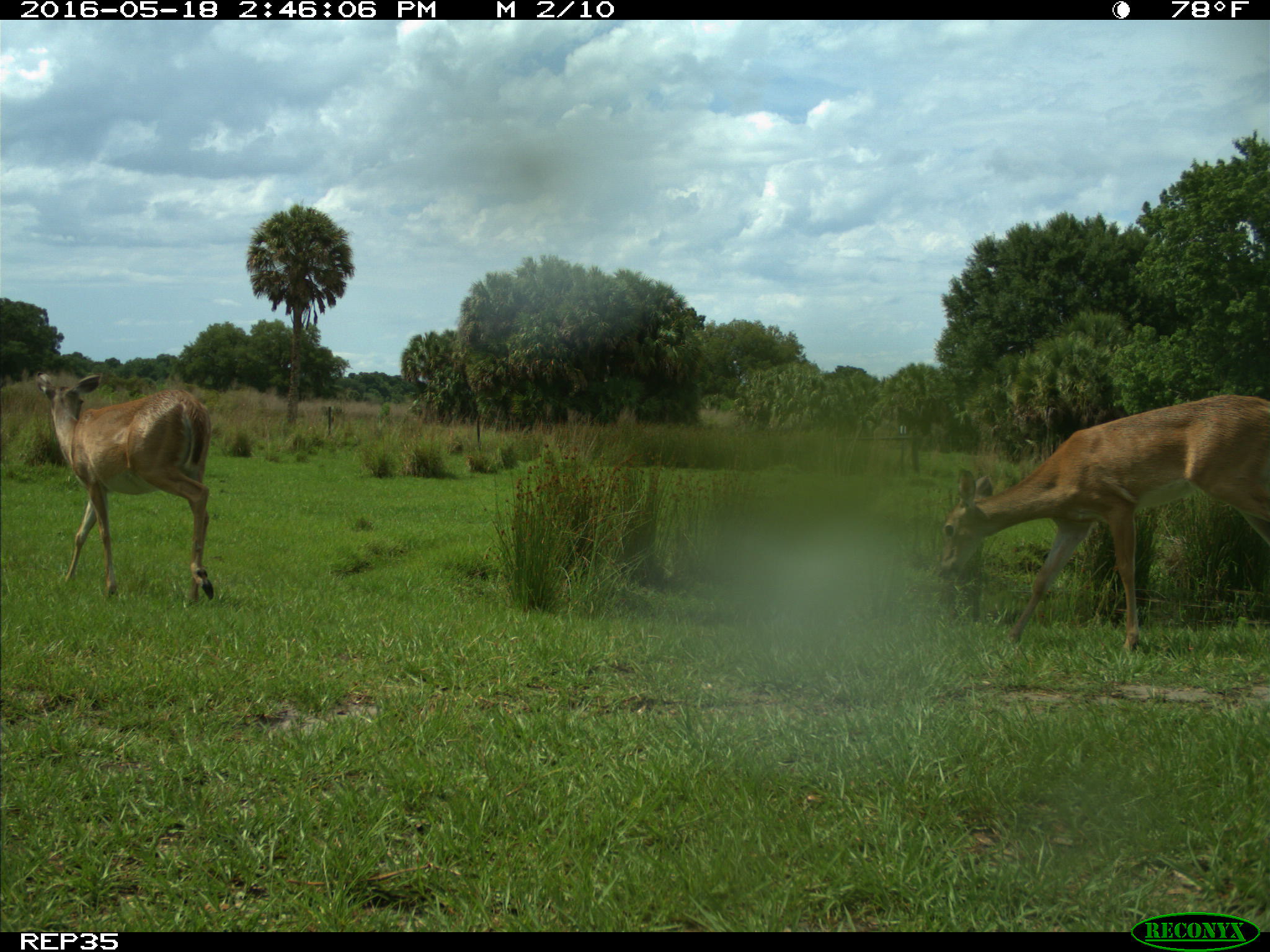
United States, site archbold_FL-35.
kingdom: Animalia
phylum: Chordata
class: Mammalia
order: Artiodactyla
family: Cervidae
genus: Odocoileus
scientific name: Odocoileus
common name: deer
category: unidentified deer